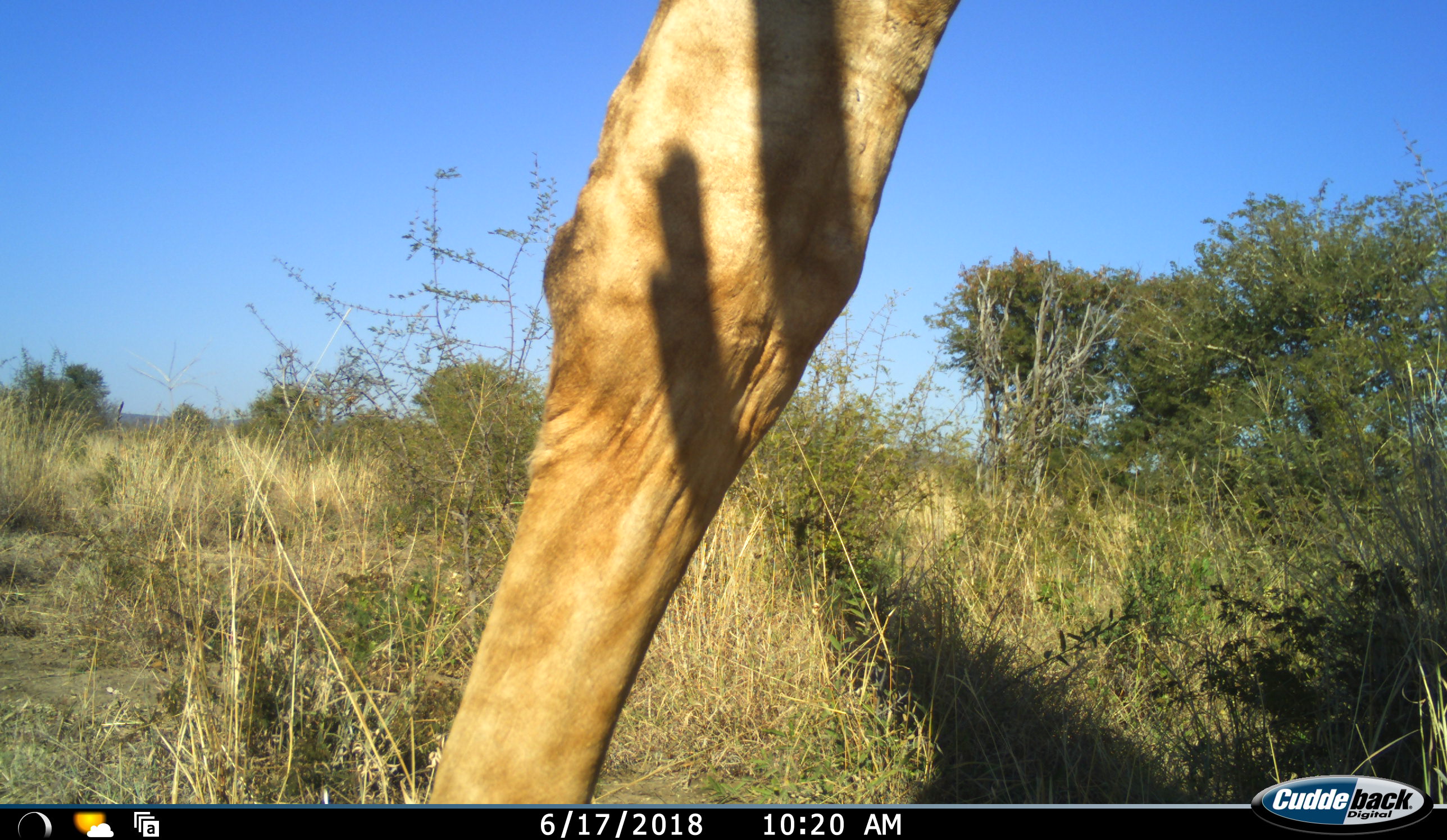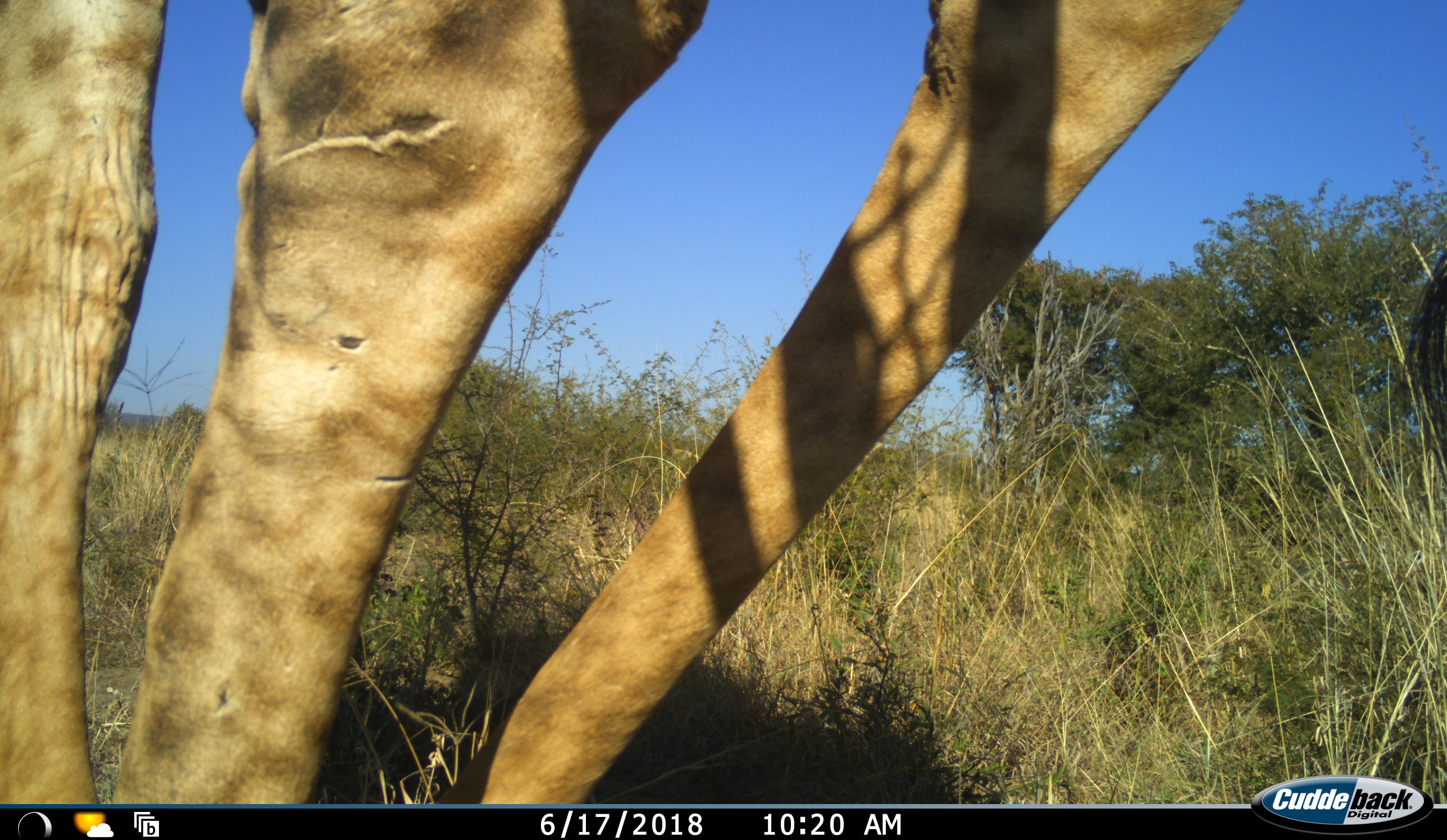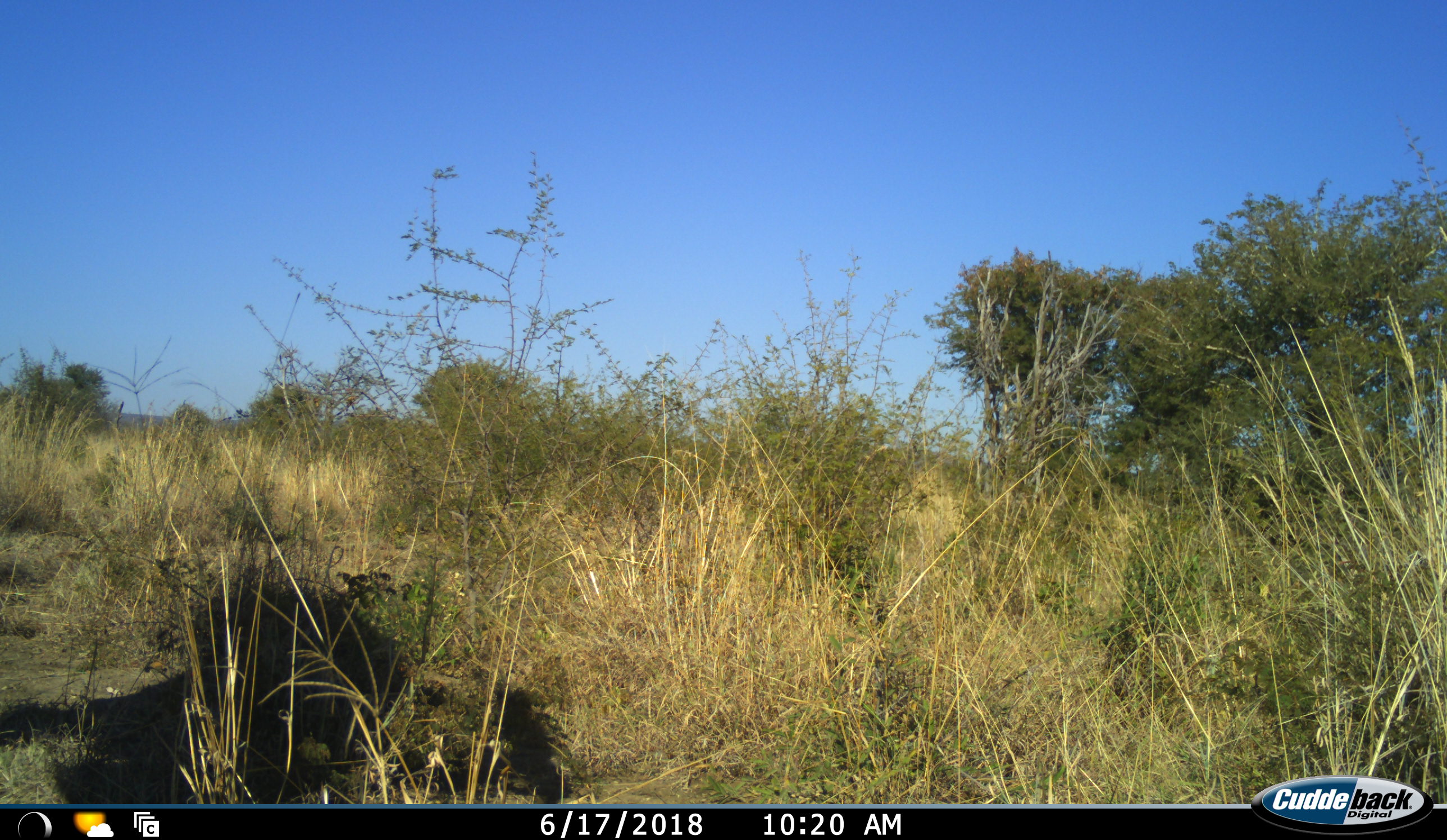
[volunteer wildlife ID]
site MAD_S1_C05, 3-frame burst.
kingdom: Animalia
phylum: Chordata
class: Mammalia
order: Artiodactyla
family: Giraffidae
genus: Giraffa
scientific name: Giraffa camelopardalis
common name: giraffe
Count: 1.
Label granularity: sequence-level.